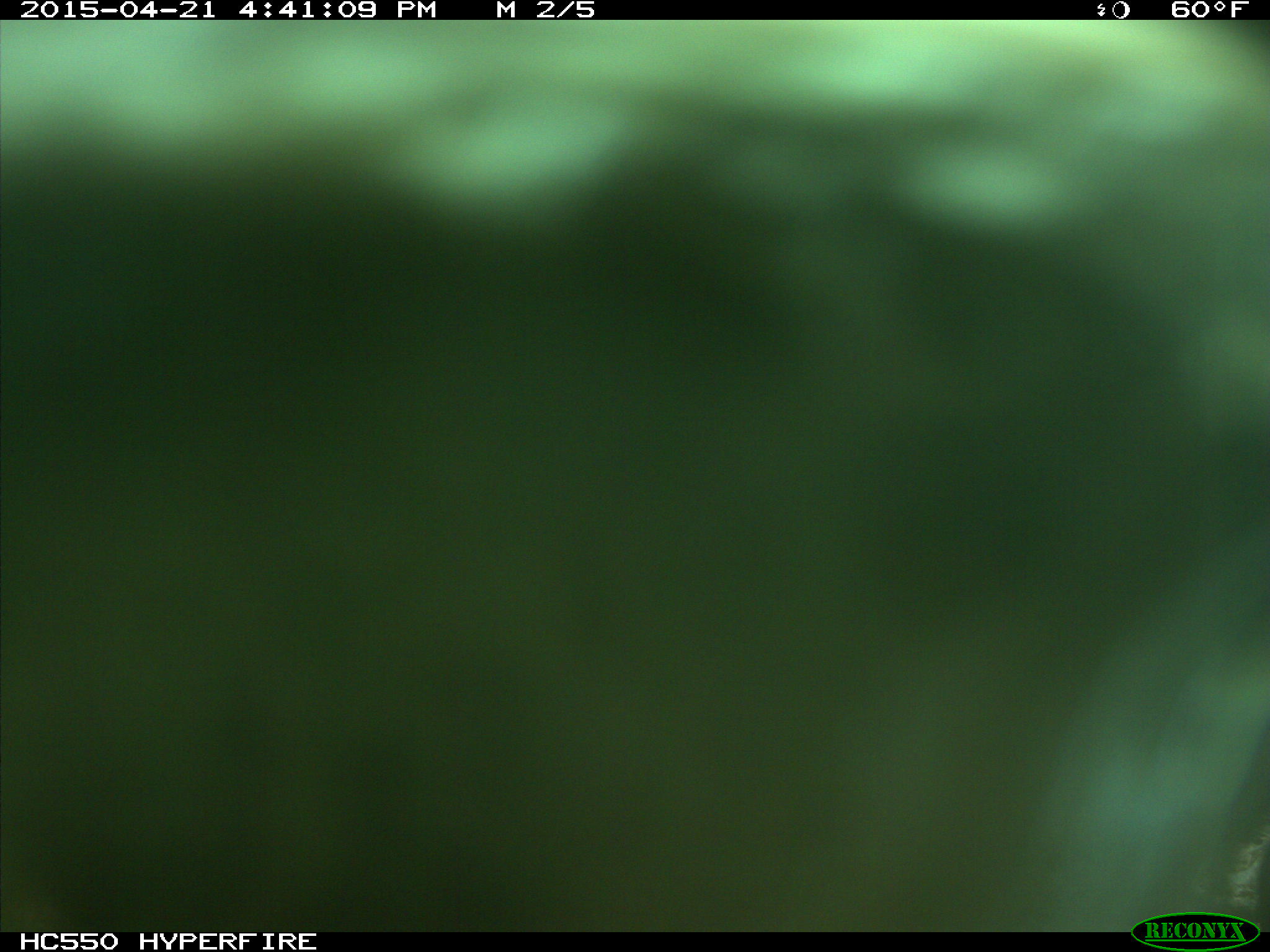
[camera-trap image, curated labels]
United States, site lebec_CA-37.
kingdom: Animalia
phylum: Chordata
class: Mammalia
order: Artiodactyla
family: Bovidae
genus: Bos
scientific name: Bos taurus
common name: domestic cow